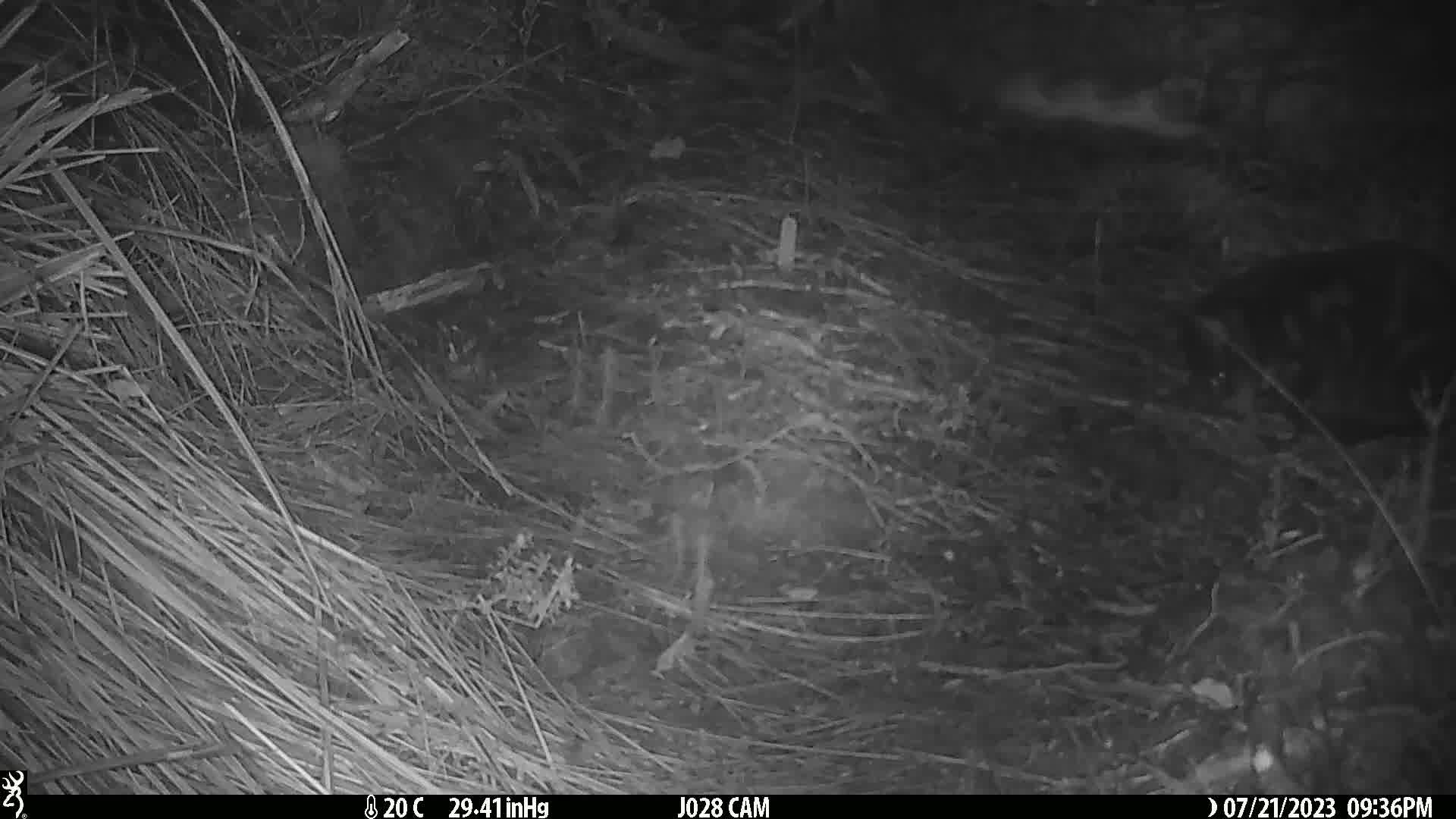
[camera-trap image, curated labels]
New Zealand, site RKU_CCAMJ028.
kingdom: Animalia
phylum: Chordata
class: Mammalia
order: Carnivora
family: Felidae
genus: Felis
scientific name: Felis catus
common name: domestic cat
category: cat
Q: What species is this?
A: Cat (domestic cat) (Felis catus).